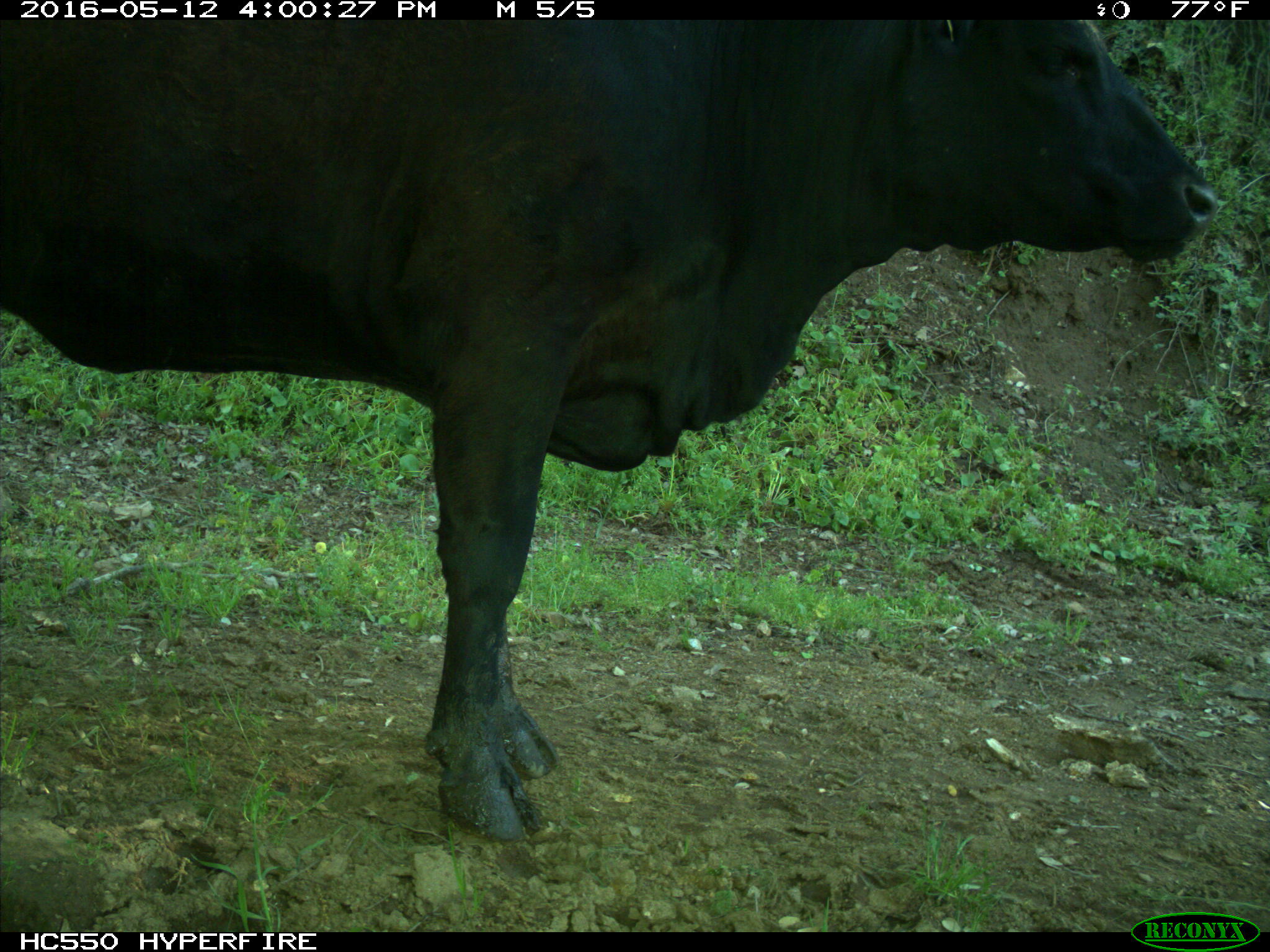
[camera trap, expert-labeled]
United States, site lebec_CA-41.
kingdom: Animalia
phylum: Chordata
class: Mammalia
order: Artiodactyla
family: Bovidae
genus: Bos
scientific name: Bos taurus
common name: domestic cow